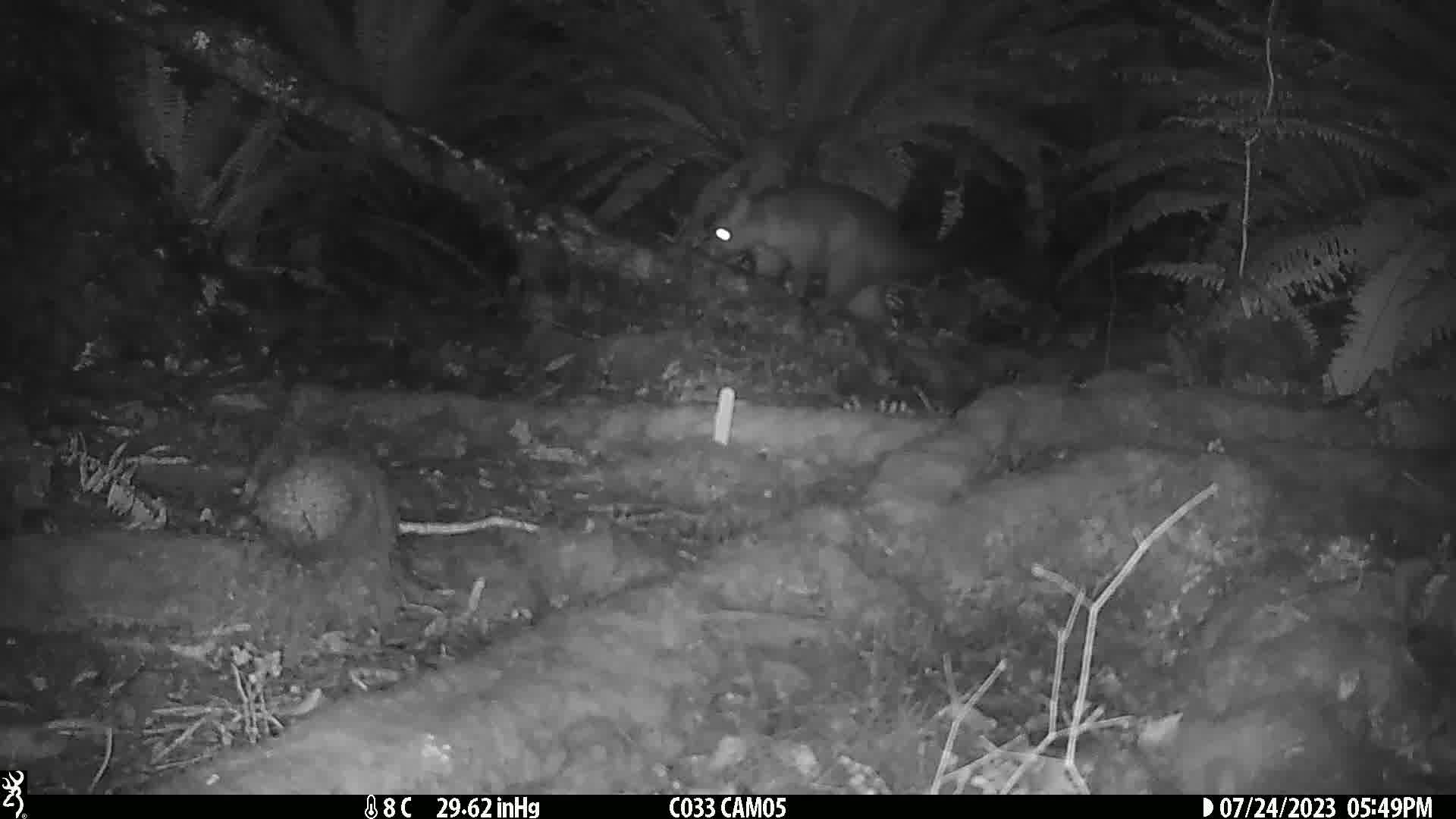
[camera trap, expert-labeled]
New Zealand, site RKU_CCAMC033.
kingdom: Animalia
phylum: Chordata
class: Mammalia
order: Diprotodontia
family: Phalangeridae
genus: Trichosurus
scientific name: Trichosurus vulpecula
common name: common brushtail possum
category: possum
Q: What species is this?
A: Possum (common brushtail possum) (Trichosurus vulpecula).